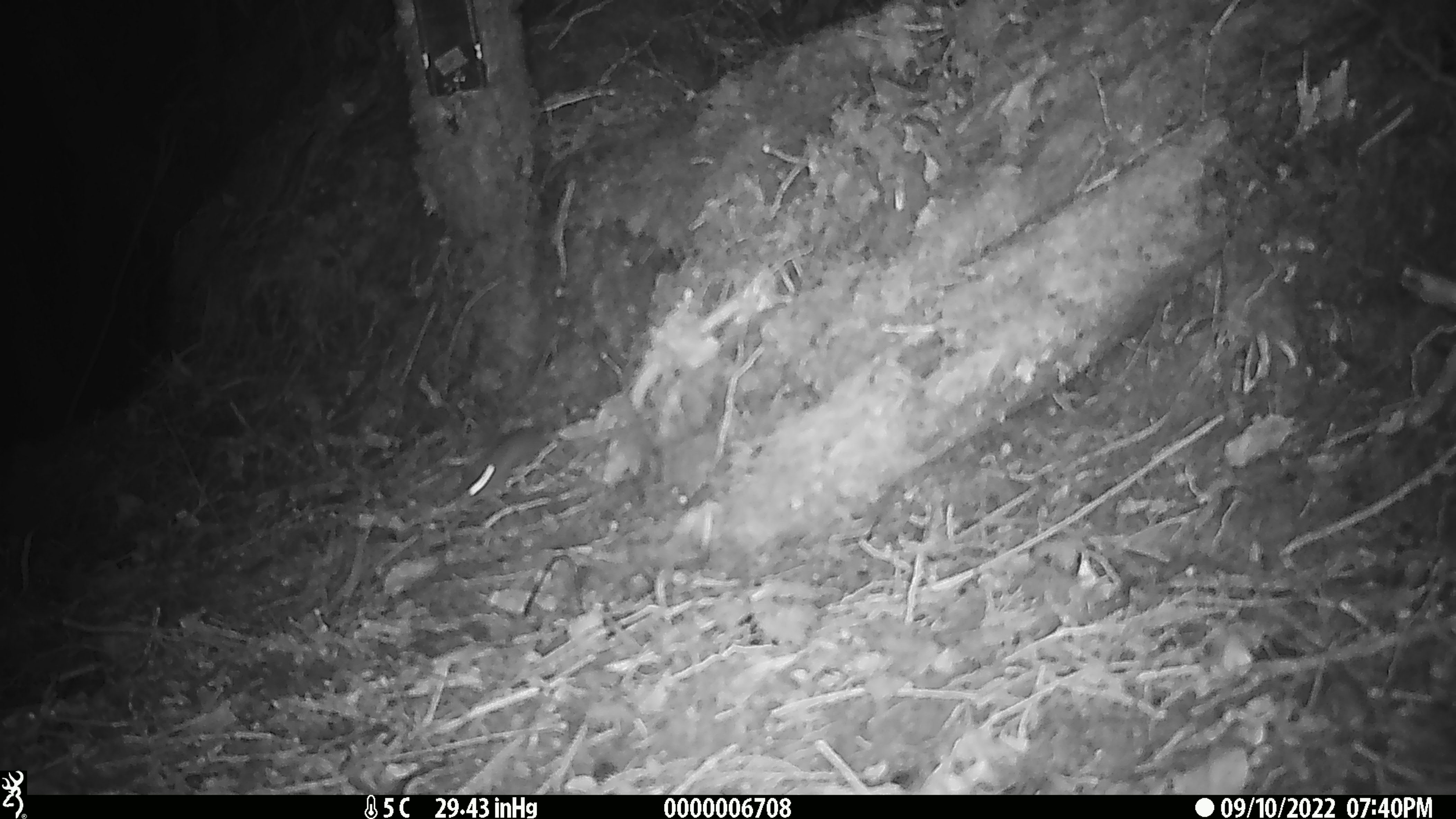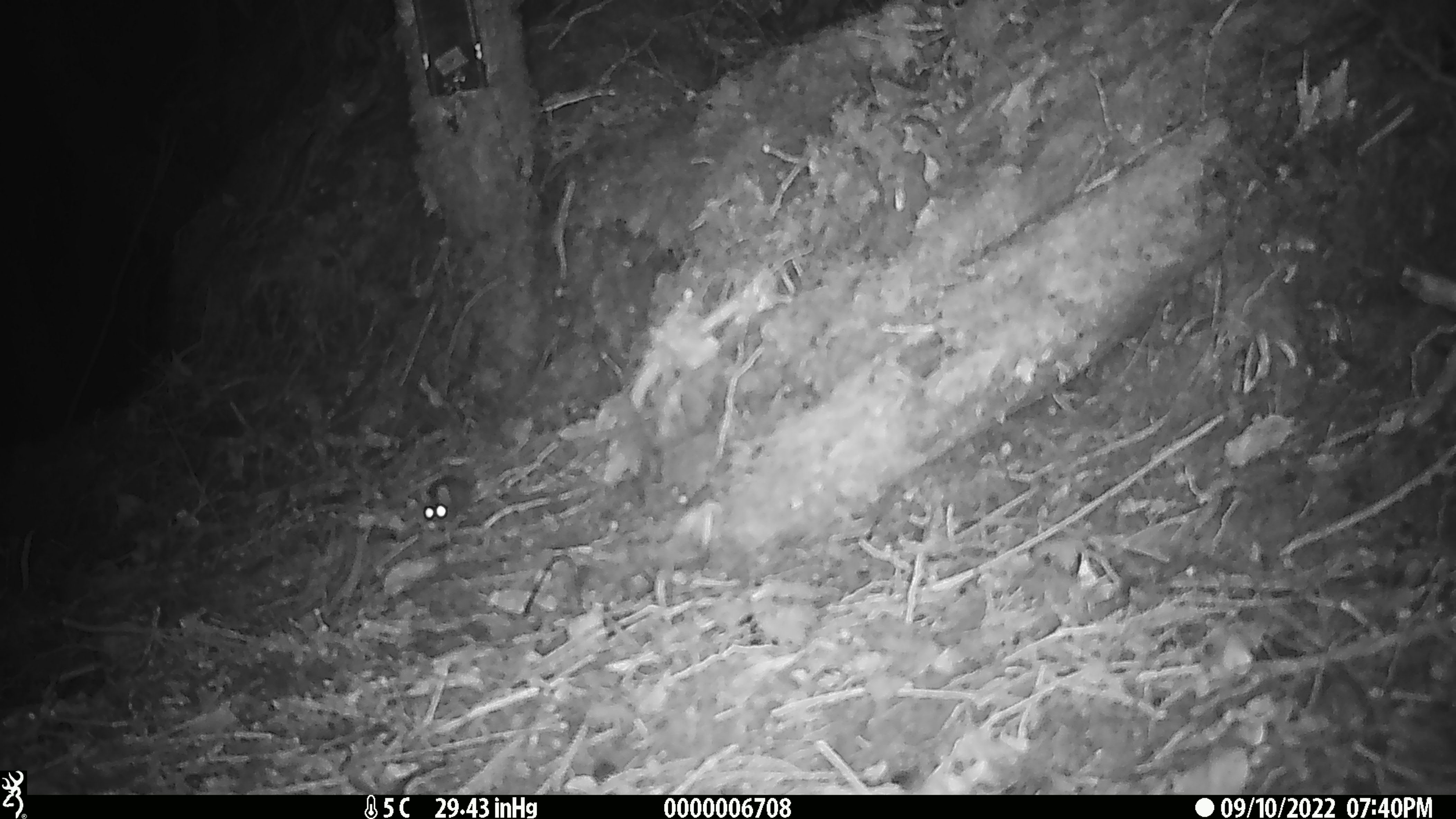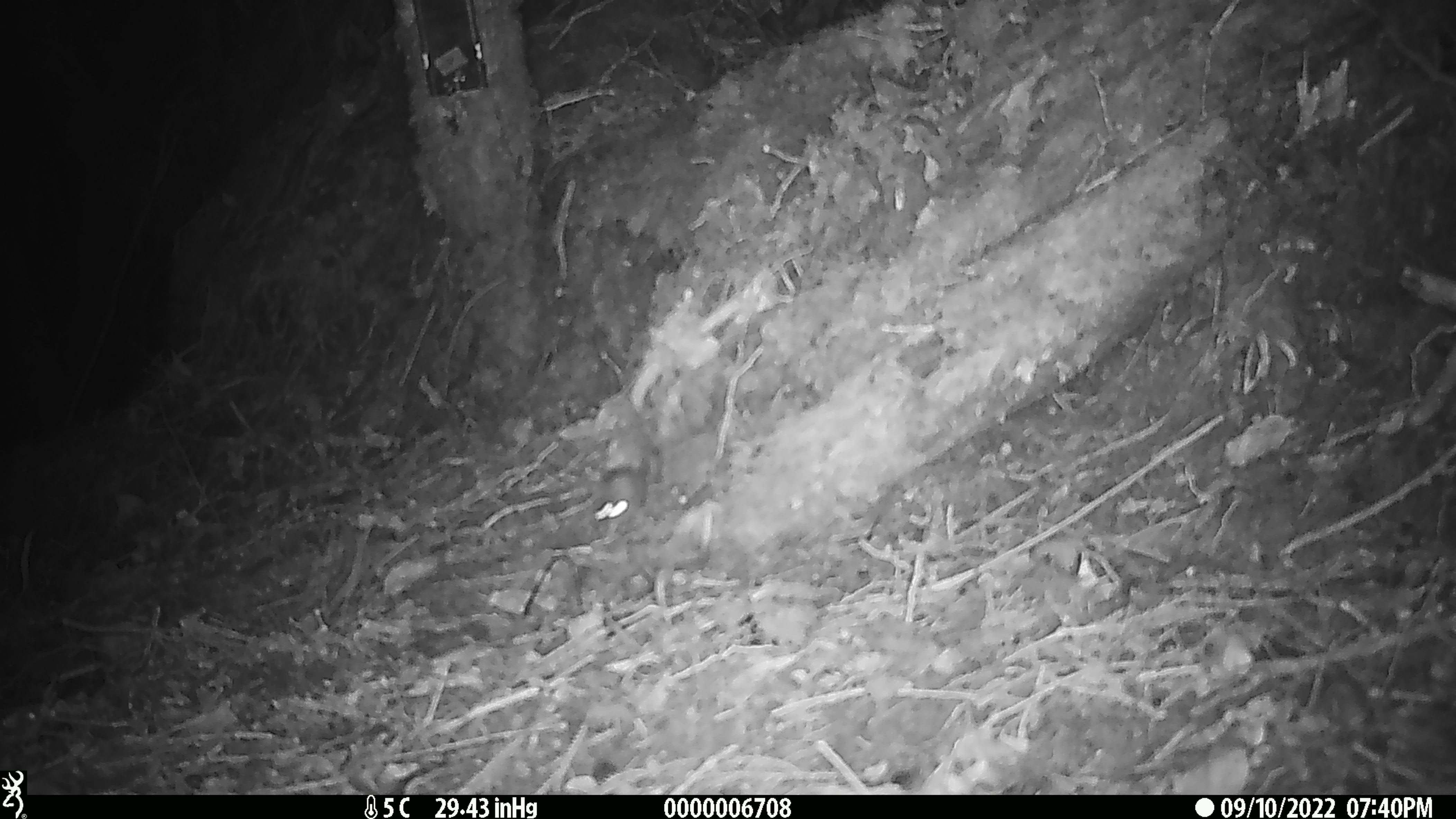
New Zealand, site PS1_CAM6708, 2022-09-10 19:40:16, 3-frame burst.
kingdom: Animalia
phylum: Chordata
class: Mammalia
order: Rodentia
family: Muridae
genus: Mus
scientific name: Mus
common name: mouse